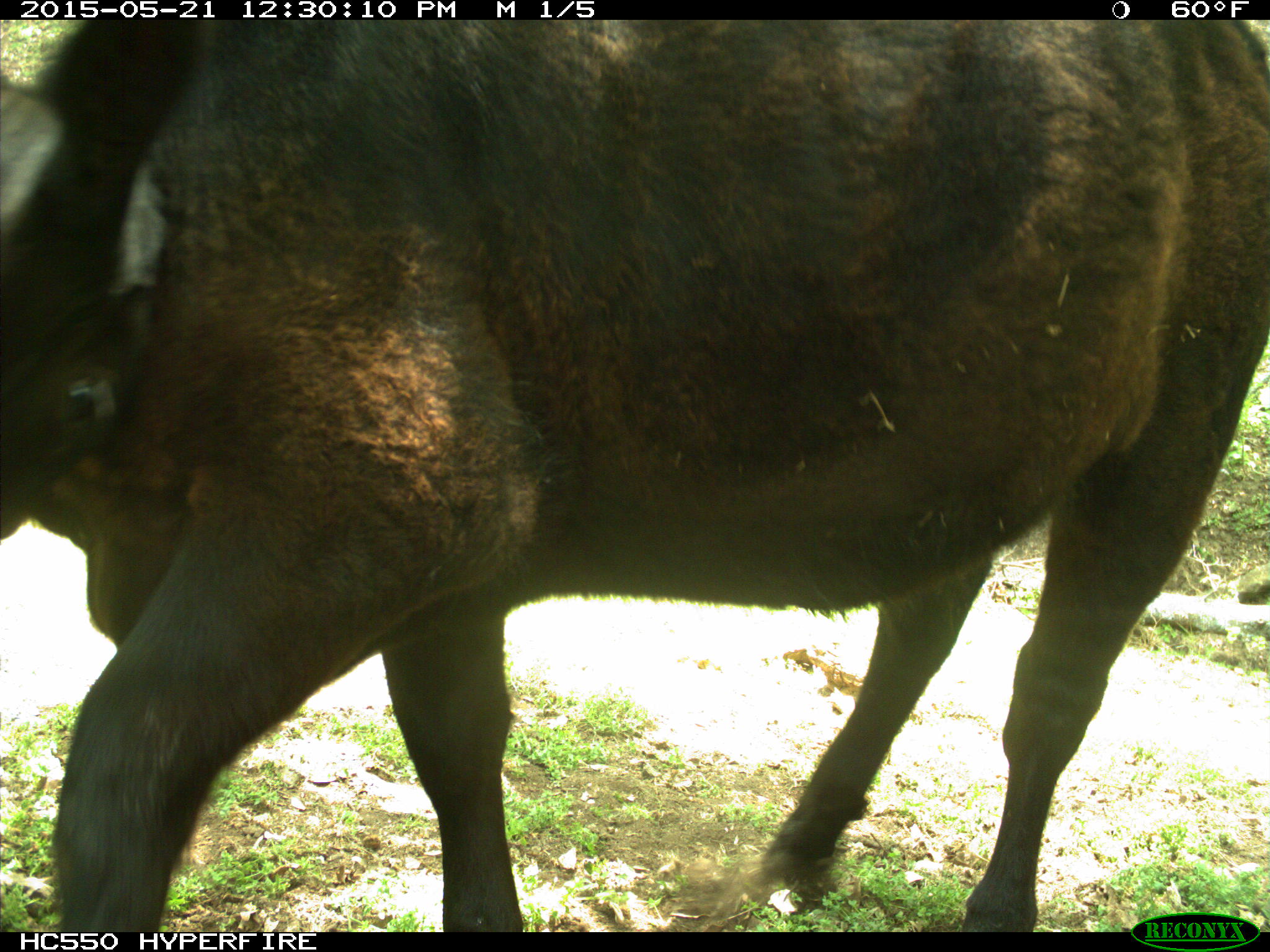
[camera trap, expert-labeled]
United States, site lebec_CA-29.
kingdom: Animalia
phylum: Chordata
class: Mammalia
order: Artiodactyla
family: Bovidae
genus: Bos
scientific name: Bos taurus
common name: domestic cow